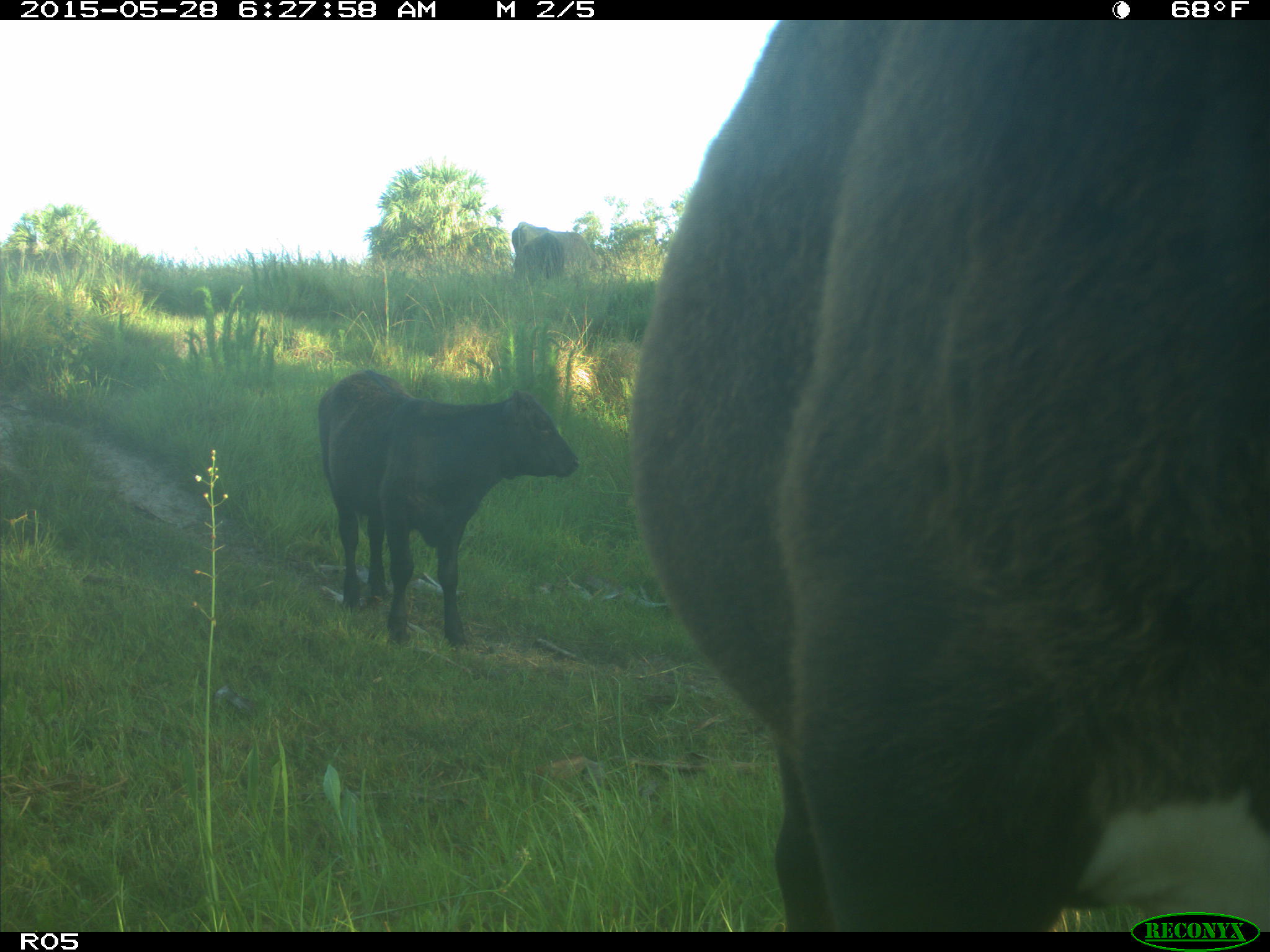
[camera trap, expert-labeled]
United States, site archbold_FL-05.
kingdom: Animalia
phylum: Chordata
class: Mammalia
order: Artiodactyla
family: Bovidae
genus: Bos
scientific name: Bos taurus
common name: domestic cow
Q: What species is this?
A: Bos taurus (domestic cow).